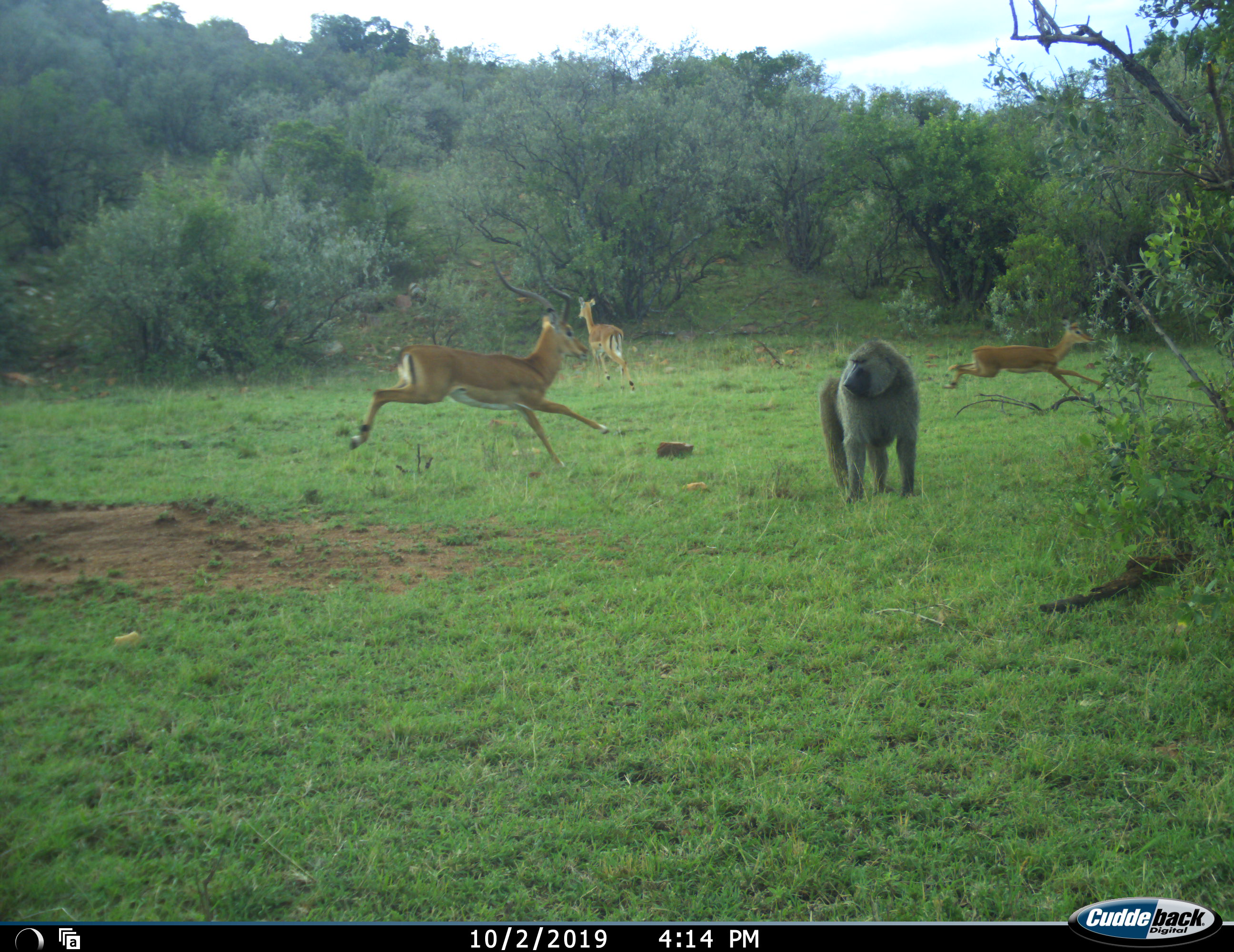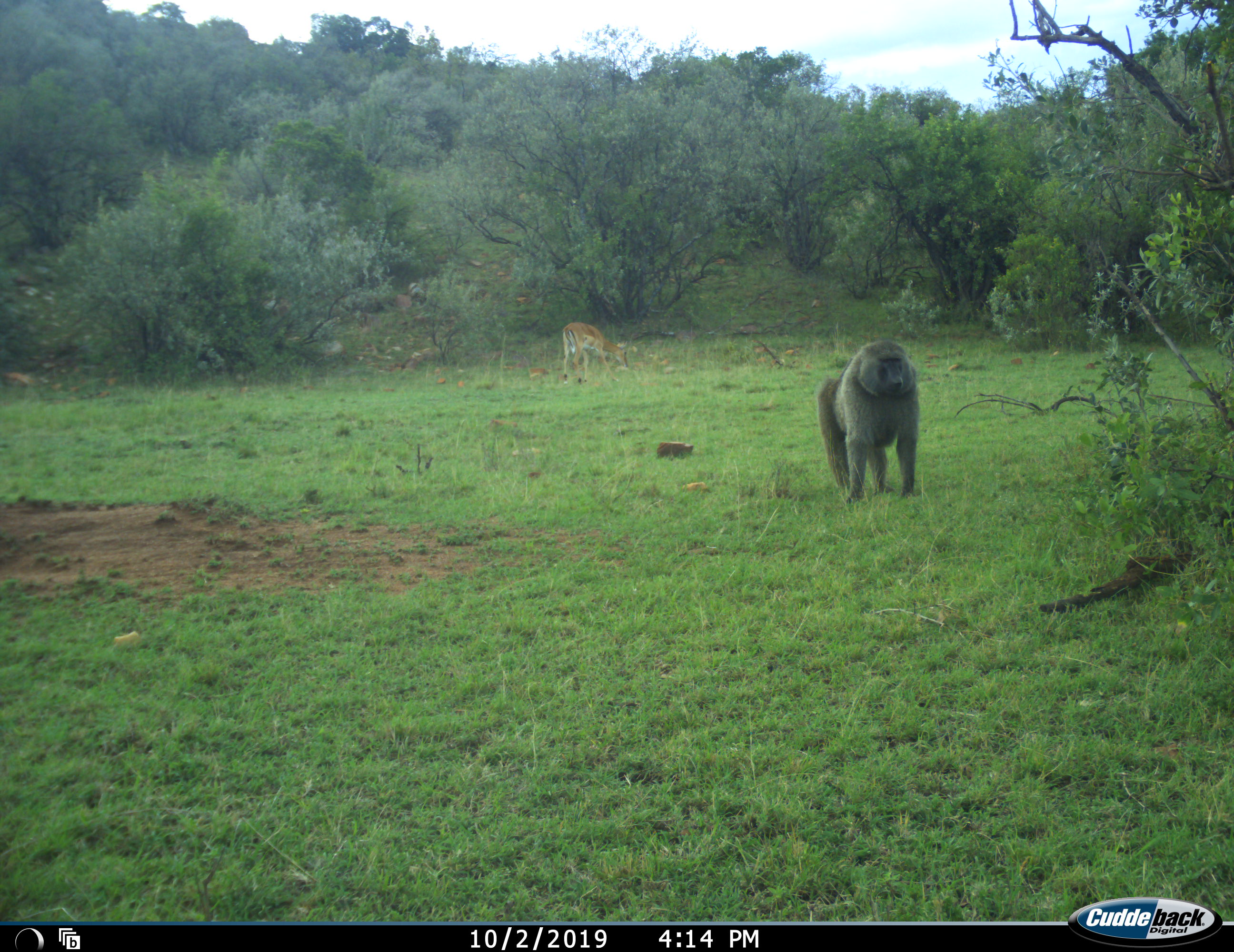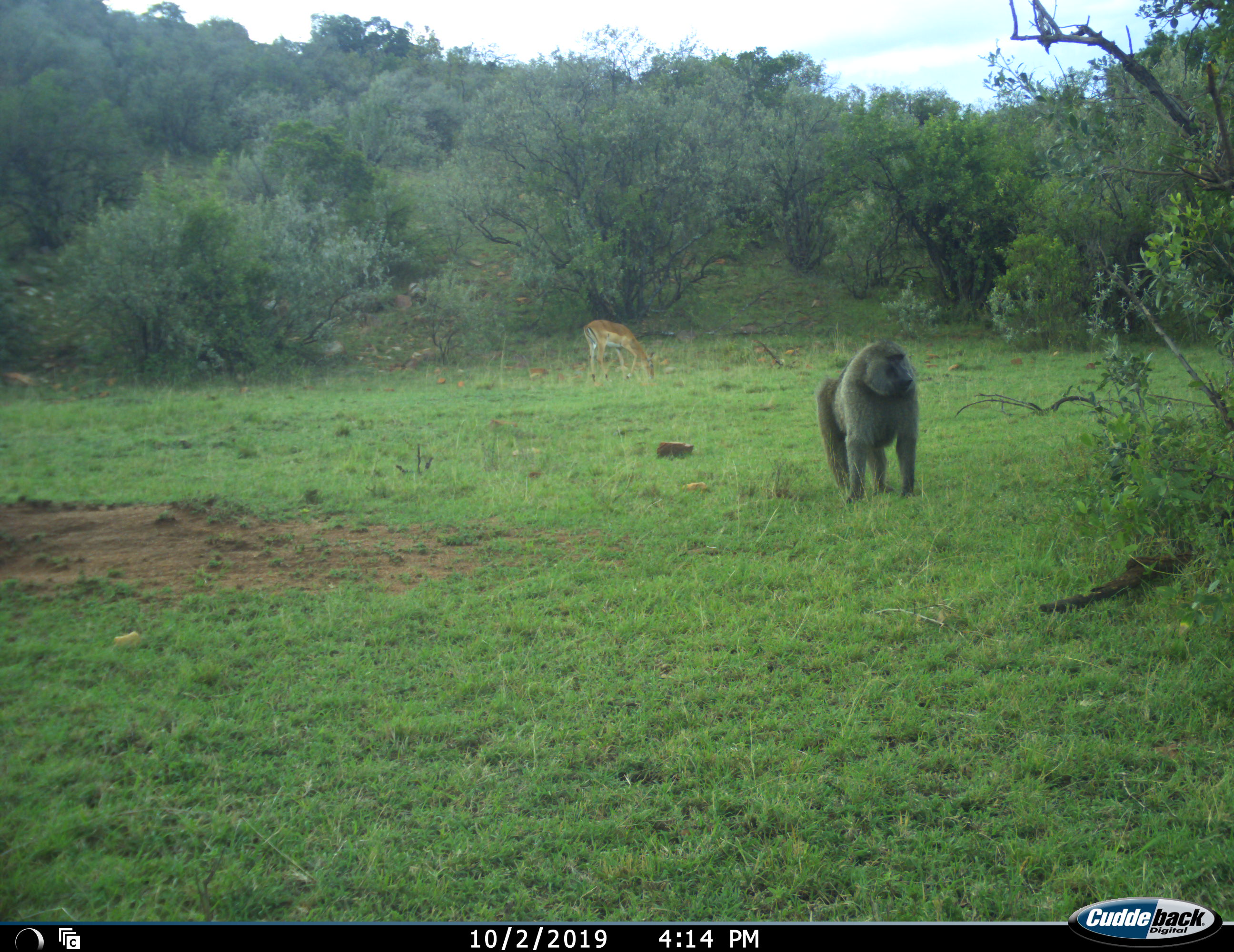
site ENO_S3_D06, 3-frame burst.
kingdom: Animalia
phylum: Chordata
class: Mammalia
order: Primates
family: Cercopithecidae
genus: Papio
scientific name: Papio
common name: baboon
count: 1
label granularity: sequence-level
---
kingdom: Animalia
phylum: Chordata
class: Mammalia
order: Artiodactyla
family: Bovidae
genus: Aepyceros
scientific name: Aepyceros melampus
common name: impala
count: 3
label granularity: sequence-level